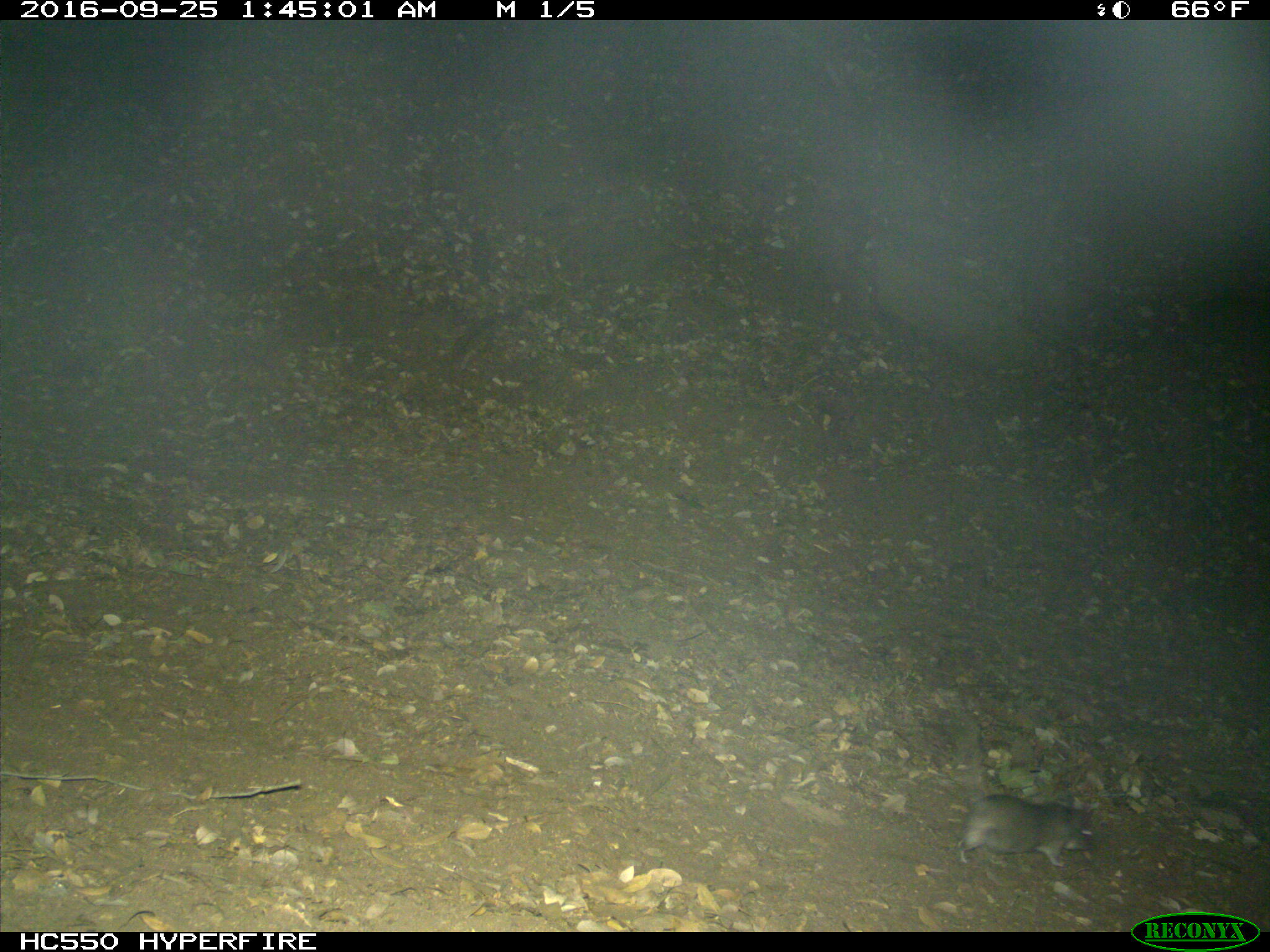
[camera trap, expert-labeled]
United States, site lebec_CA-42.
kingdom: Animalia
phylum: Chordata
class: Mammalia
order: Rodentia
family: Cricetidae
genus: Neotoma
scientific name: Neotoma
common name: pack rat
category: unidentified pack rat